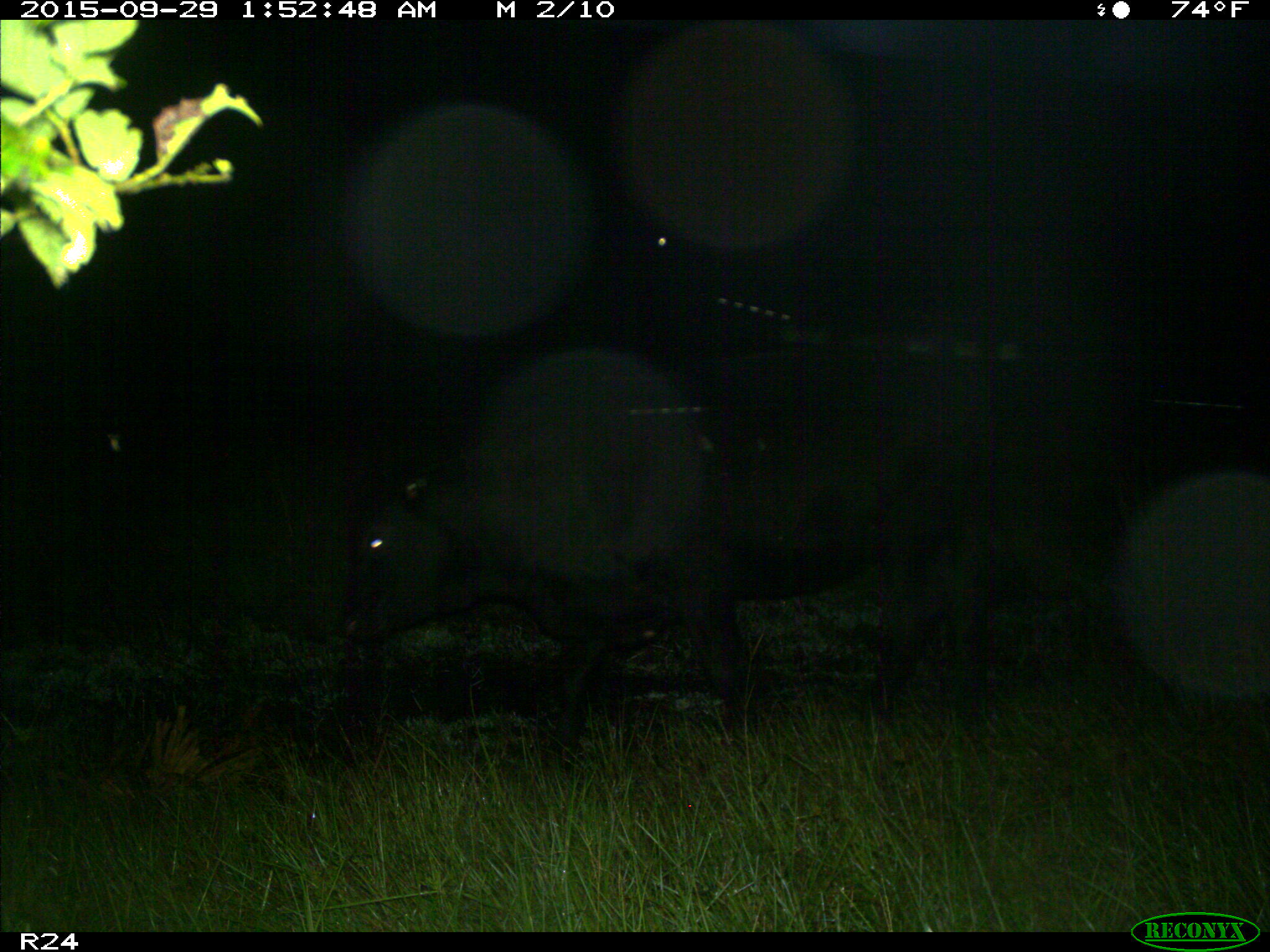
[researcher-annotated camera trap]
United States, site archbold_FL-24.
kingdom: Animalia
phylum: Chordata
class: Mammalia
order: Artiodactyla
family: Bovidae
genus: Bos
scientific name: Bos taurus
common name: domestic cow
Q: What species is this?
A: Bos taurus (domestic cow).